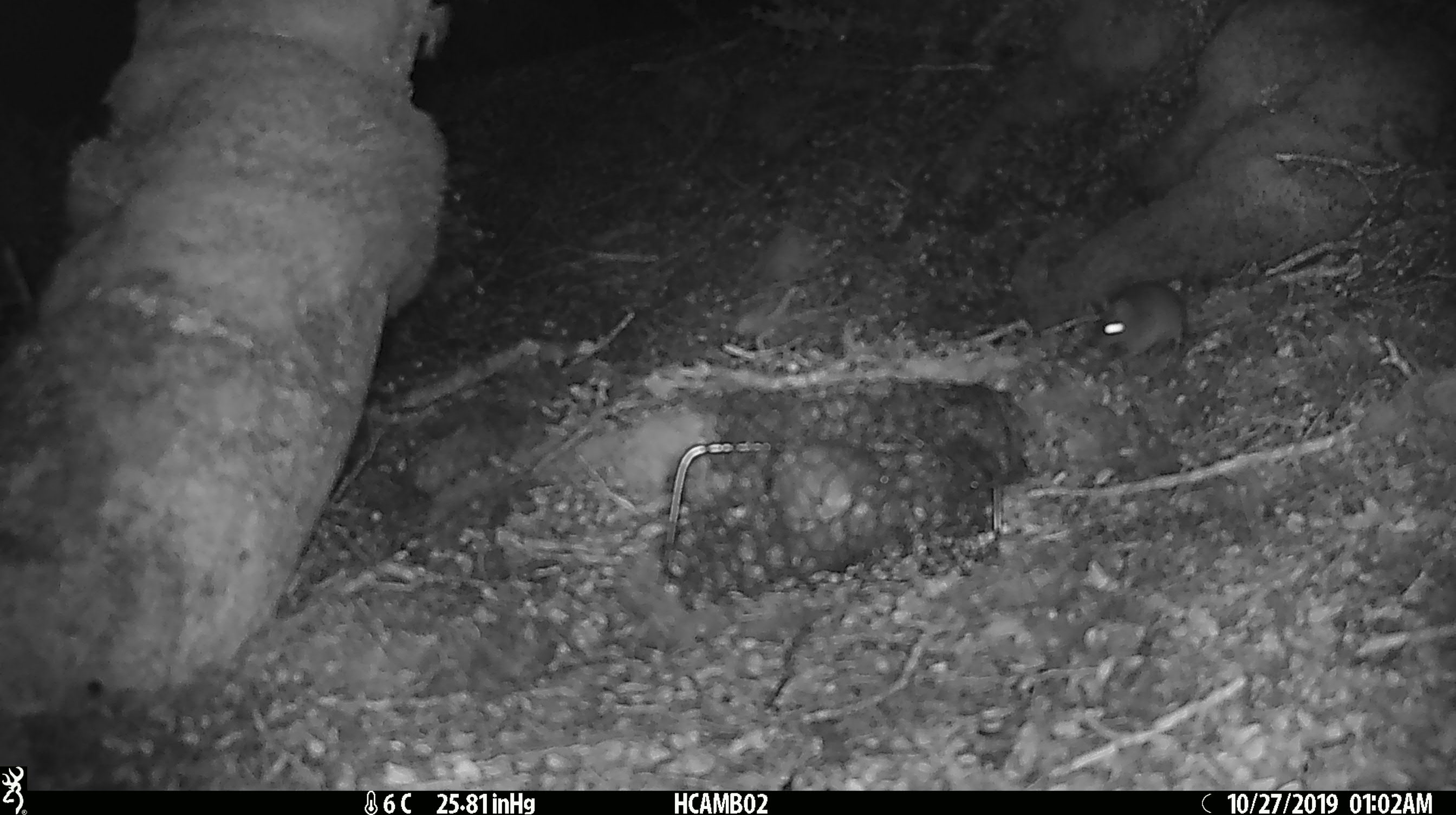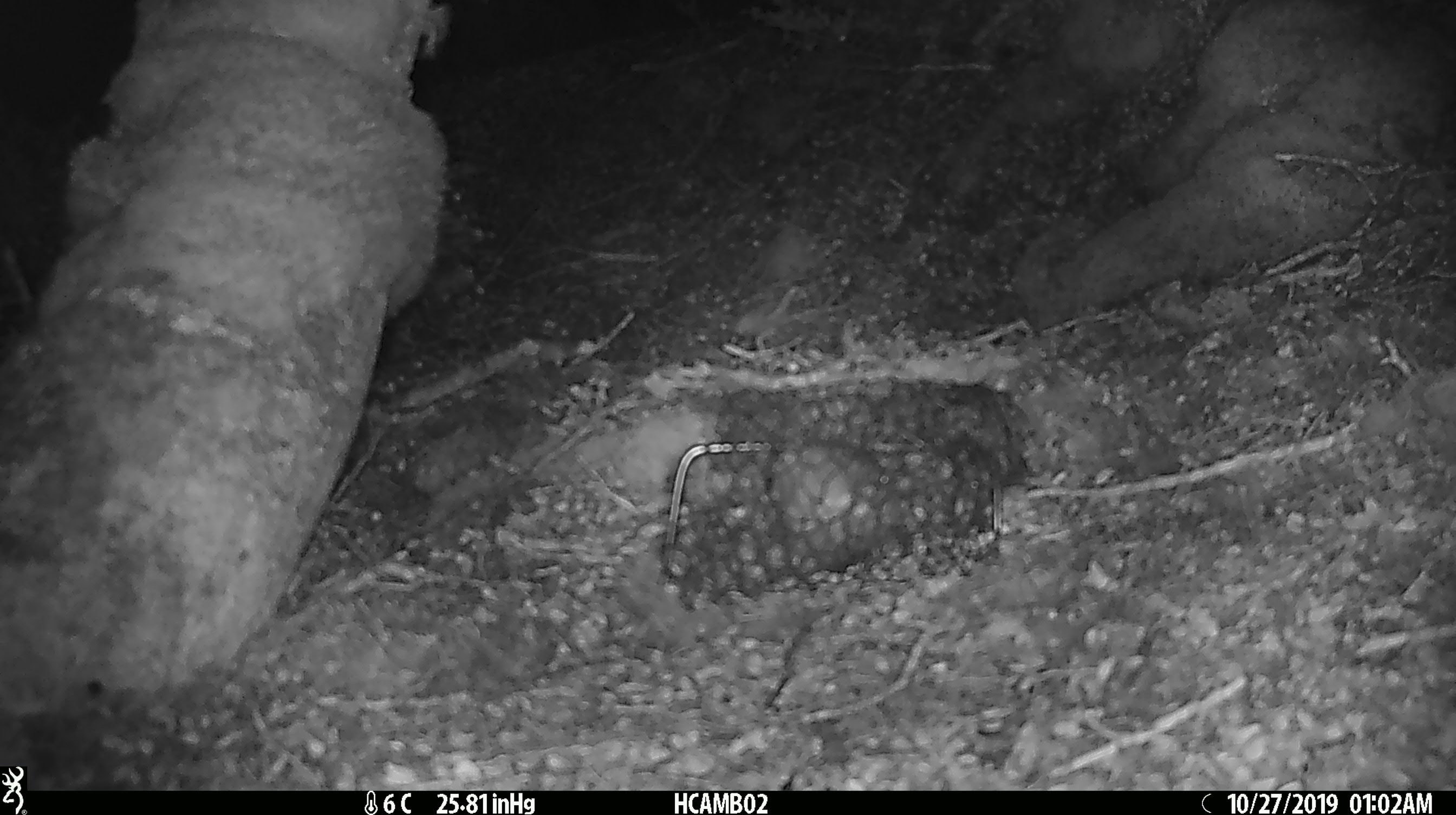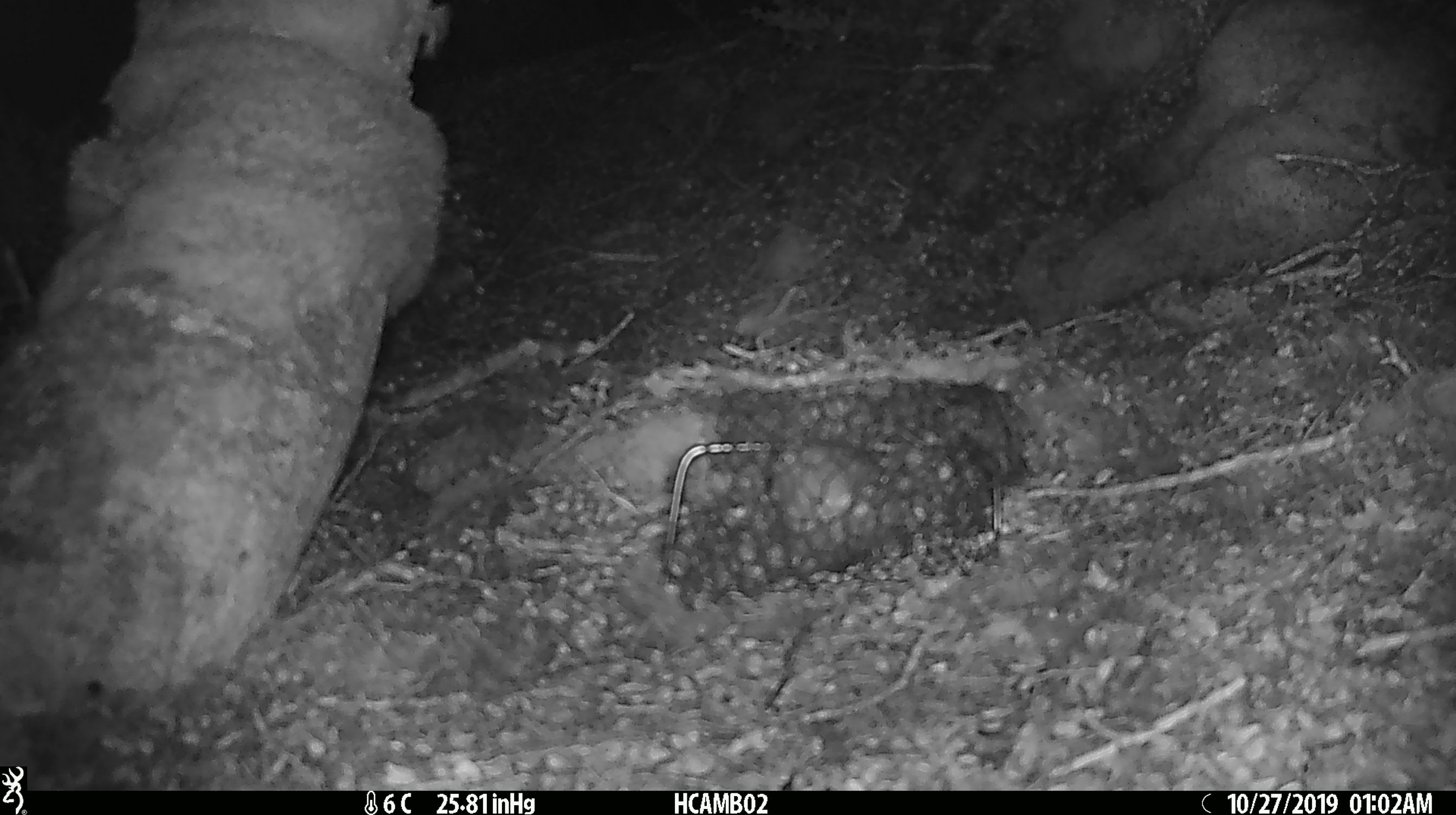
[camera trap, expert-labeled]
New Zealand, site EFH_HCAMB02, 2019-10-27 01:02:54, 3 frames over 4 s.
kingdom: Animalia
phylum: Chordata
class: Mammalia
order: Rodentia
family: Muridae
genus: Mus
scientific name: Mus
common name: mouse